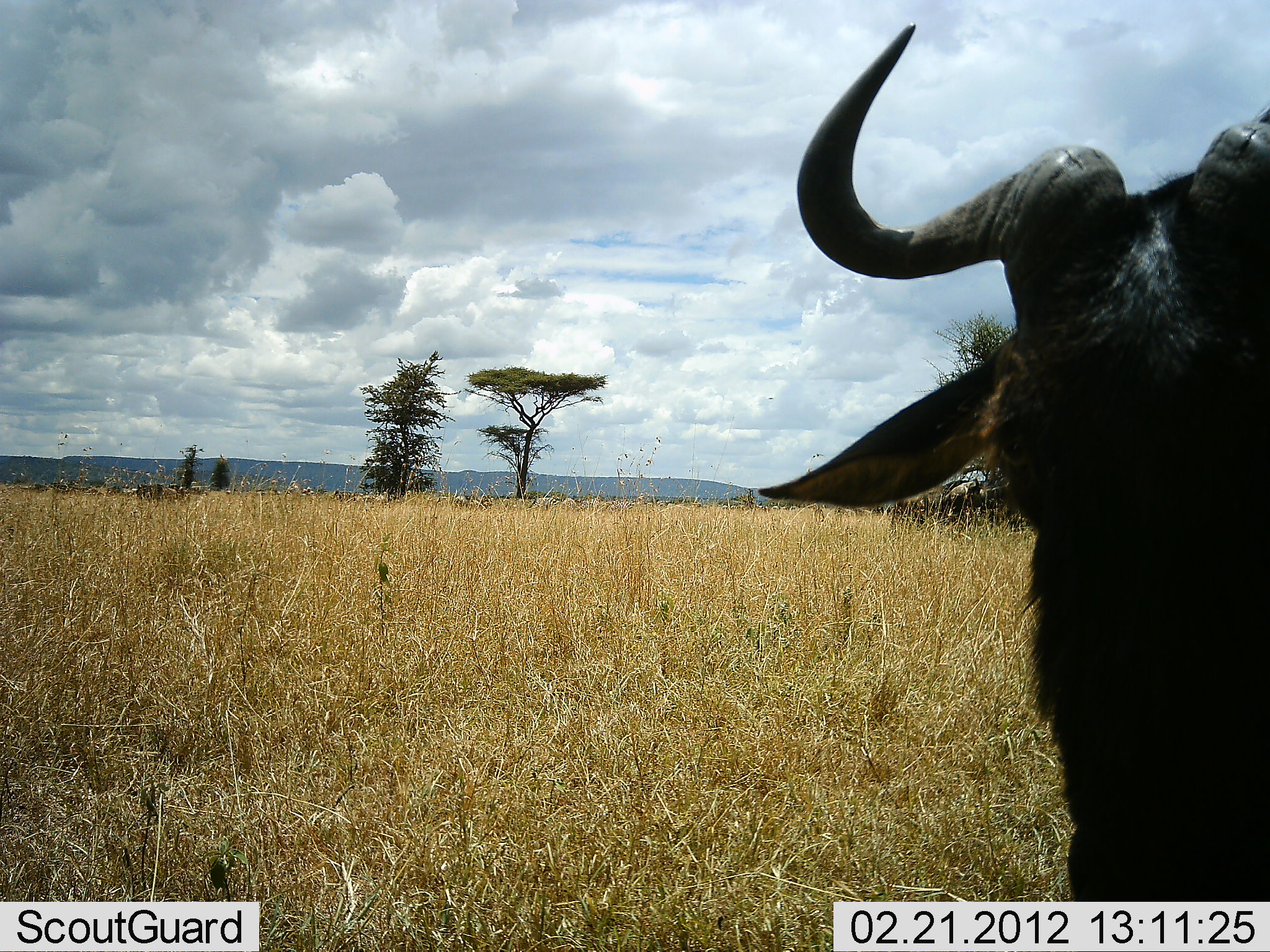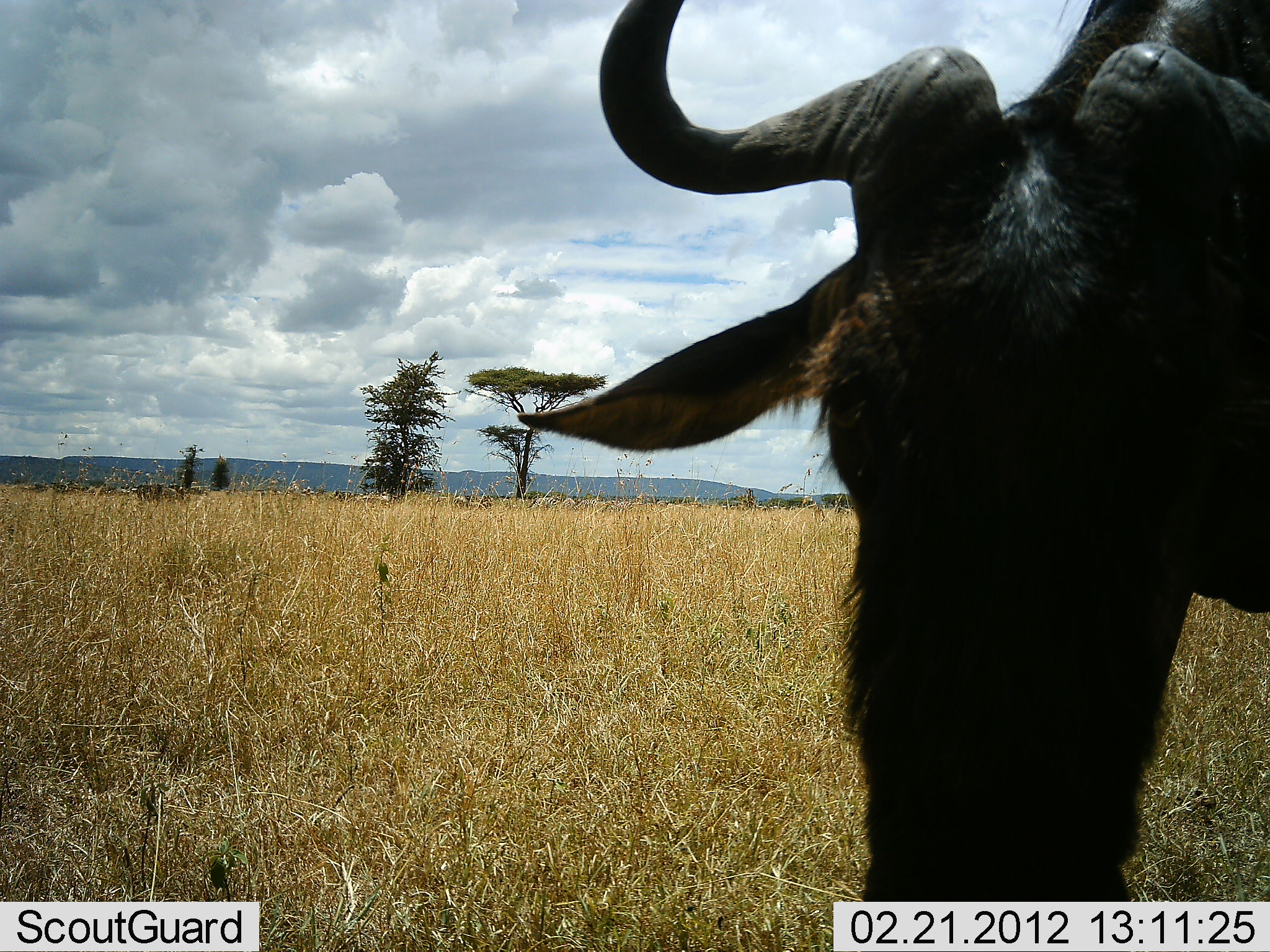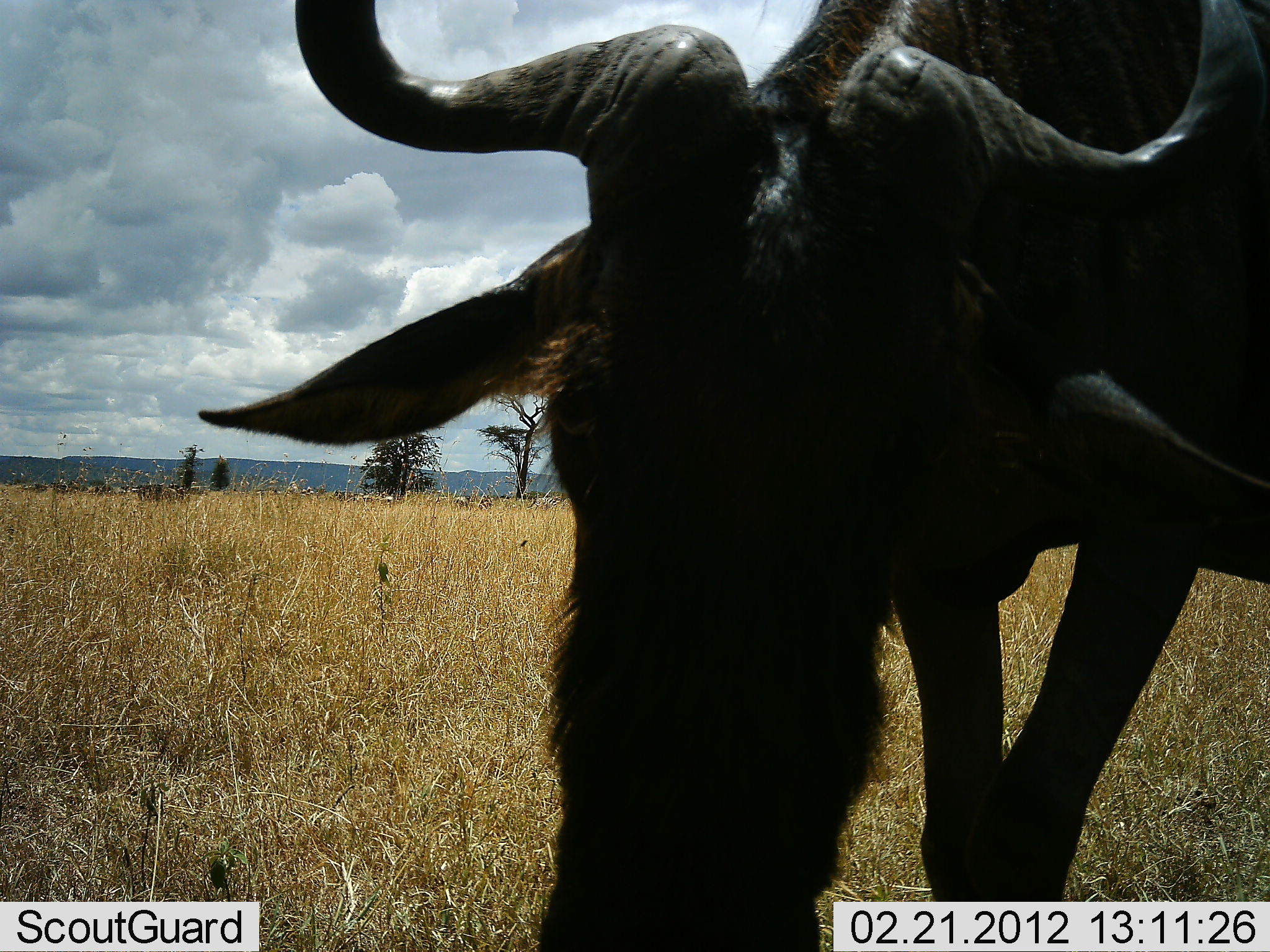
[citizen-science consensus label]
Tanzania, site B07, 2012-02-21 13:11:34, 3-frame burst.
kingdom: Animalia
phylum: Chordata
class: Mammalia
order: Artiodactyla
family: Bovidae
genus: Connochaetes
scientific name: Connochaetes taurinus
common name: blue wildebeest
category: wildebeest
Wildebeest (blue wildebeest) (Connochaetes taurinus), count 1. Behavior (volunteer vote fractions): standing 38%, resting 0%, moving 50%, interacting 0%. Young present (vote fraction): 6%. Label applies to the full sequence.